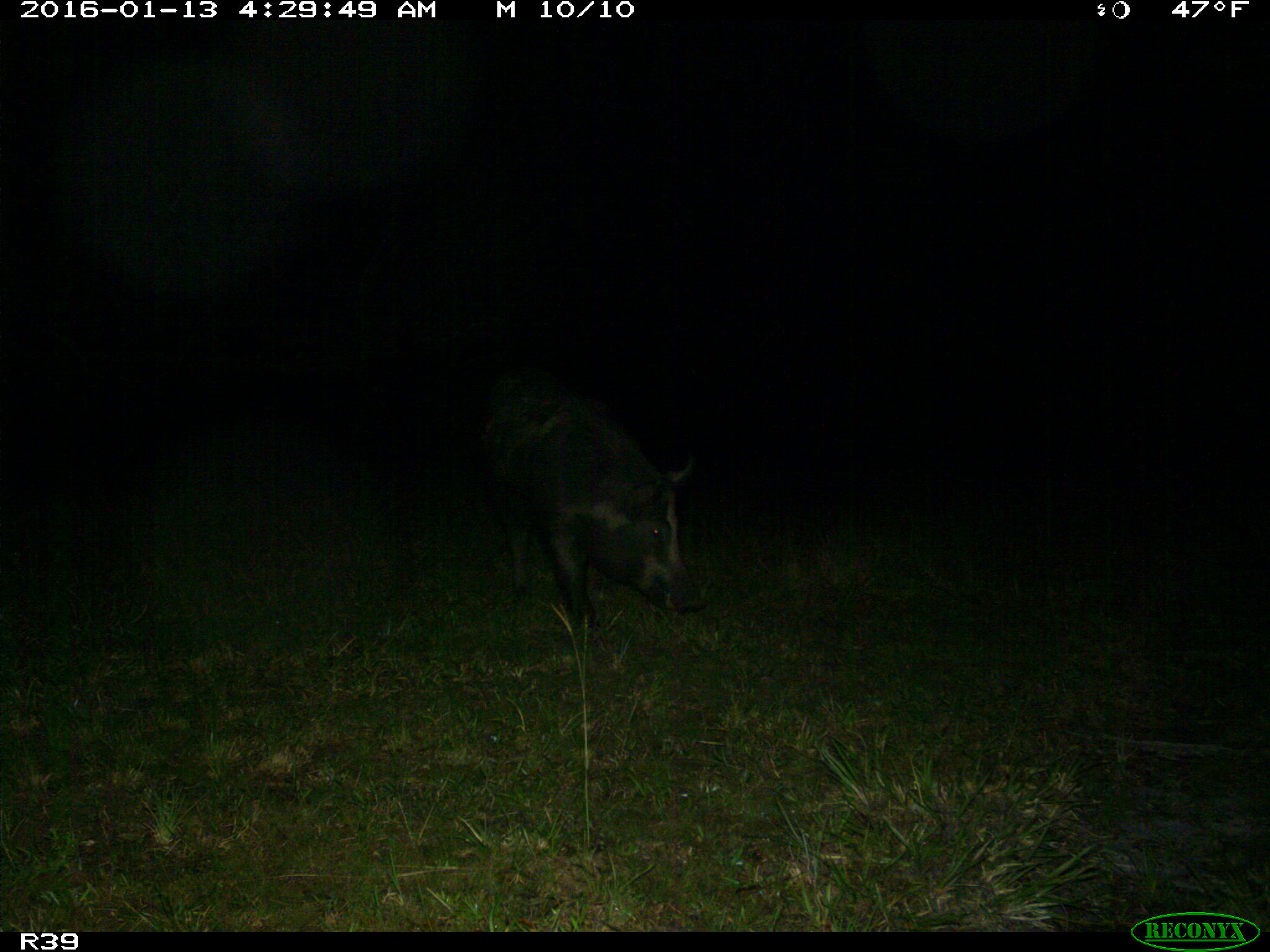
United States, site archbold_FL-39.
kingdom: Animalia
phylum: Chordata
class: Mammalia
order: Artiodactyla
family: Suidae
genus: Sus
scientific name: Sus scrofa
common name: wild boar